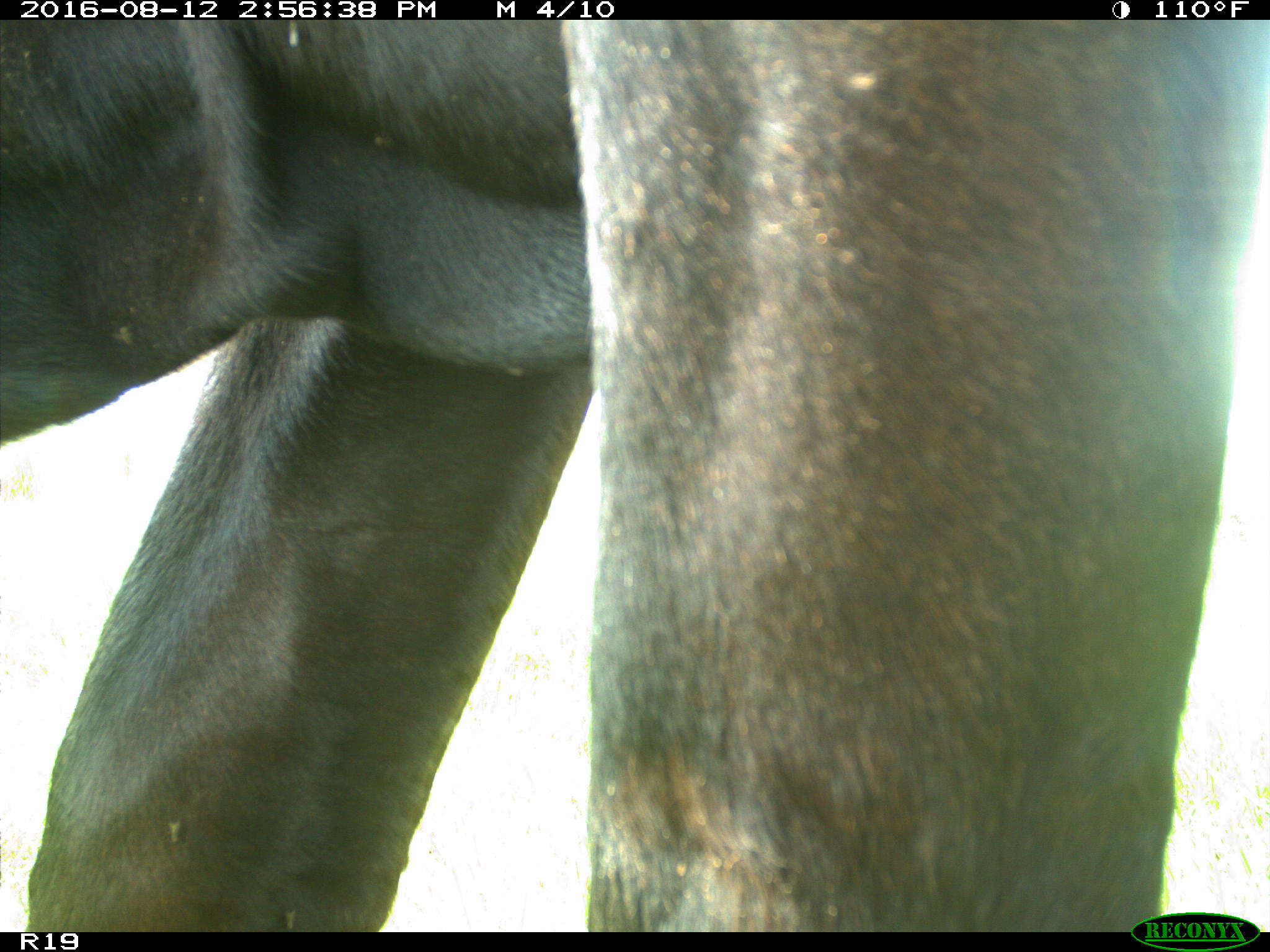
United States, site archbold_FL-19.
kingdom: Animalia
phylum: Chordata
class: Mammalia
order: Artiodactyla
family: Bovidae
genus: Bos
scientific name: Bos taurus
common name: domestic cow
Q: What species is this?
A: Bos taurus (domestic cow).